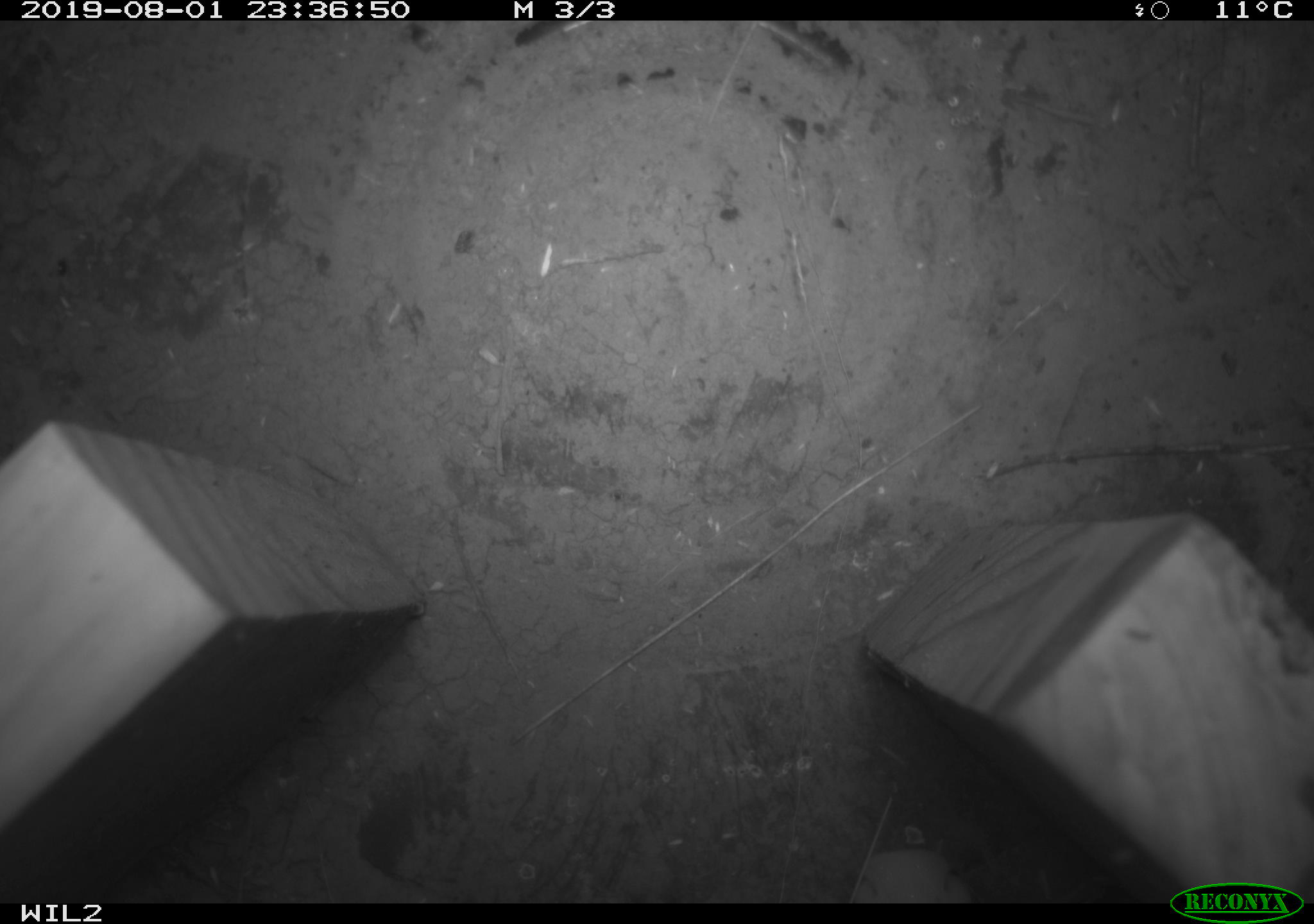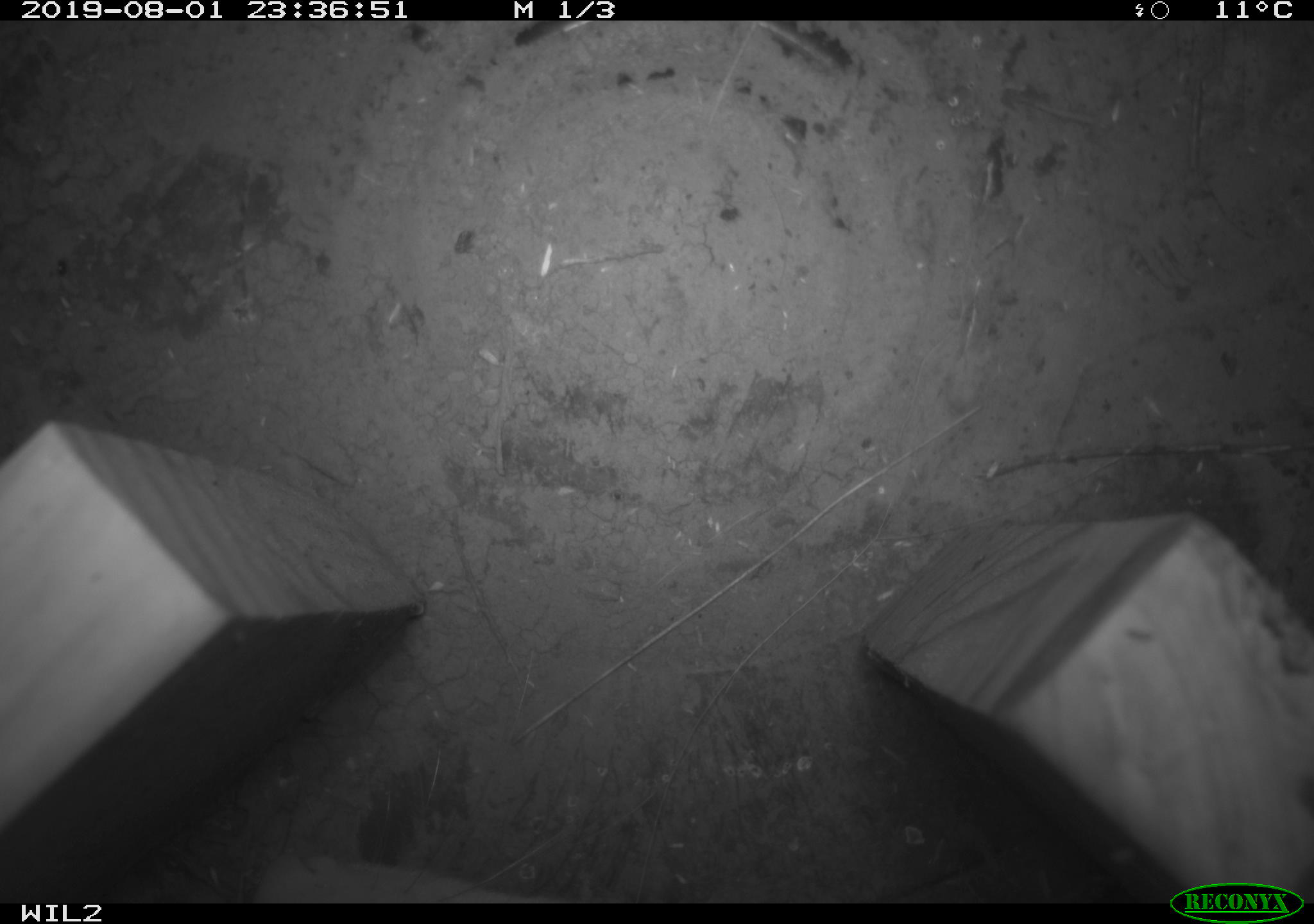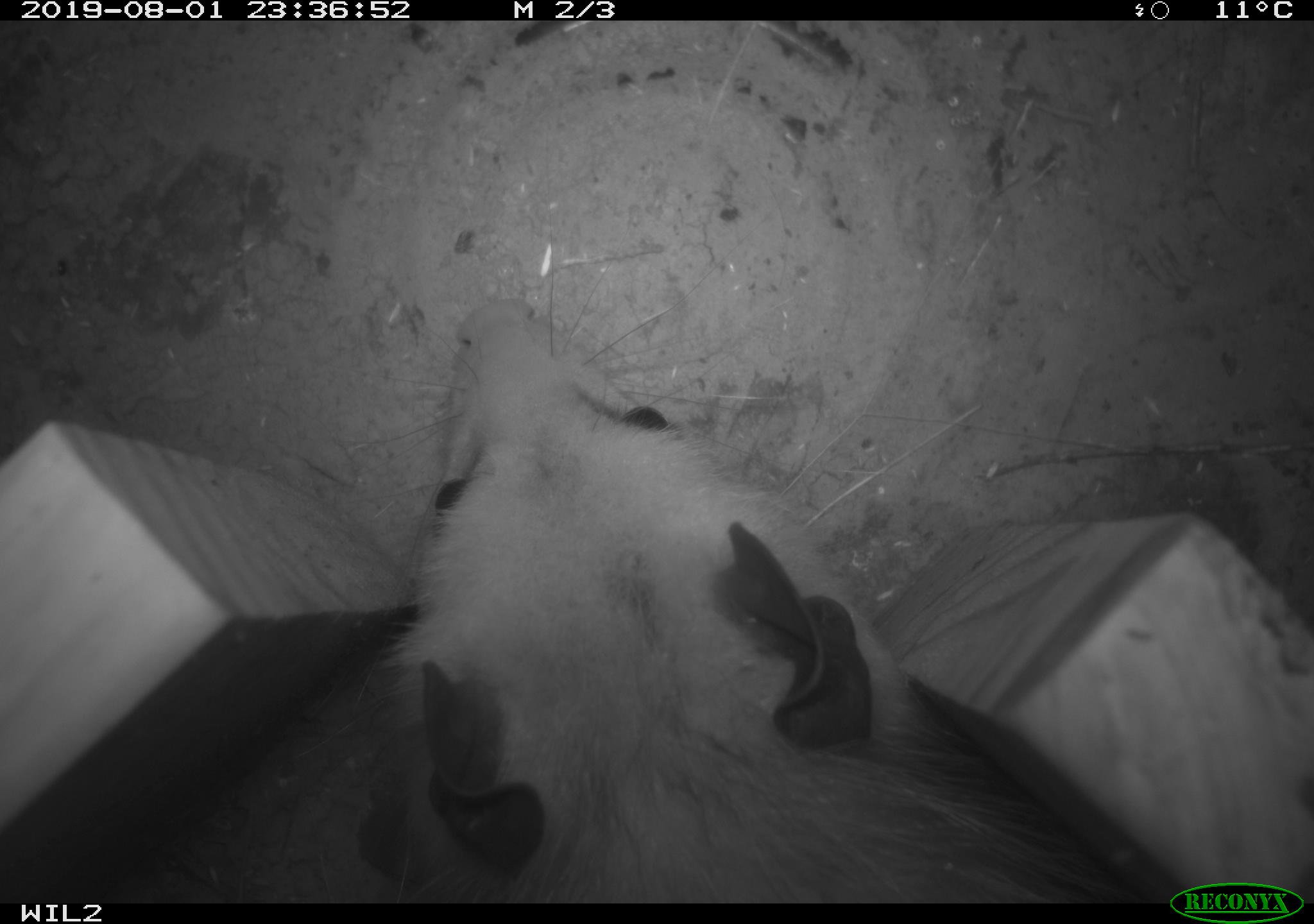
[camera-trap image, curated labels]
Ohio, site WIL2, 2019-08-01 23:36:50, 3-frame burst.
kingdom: Animalia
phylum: Chordata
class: Mammalia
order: Didelphimorphia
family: Didelphidae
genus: Didelphis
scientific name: Didelphis virginiana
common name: virginia opossum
Virginia opossum (Didelphis virginiana).